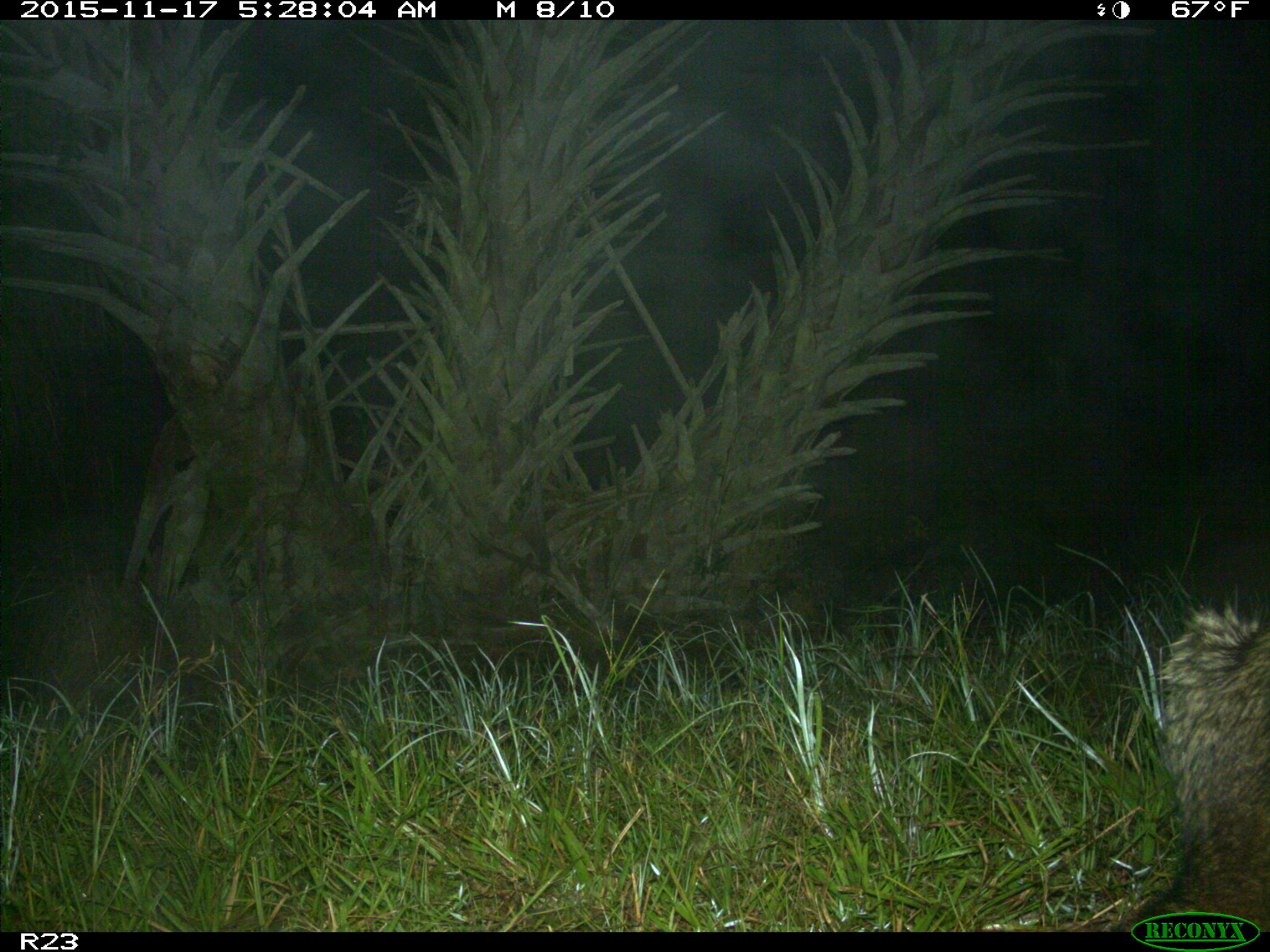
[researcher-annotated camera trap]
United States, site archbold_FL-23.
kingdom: Animalia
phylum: Chordata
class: Mammalia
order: Carnivora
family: Procyonidae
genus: Procyon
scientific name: Procyon lotor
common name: common raccoon